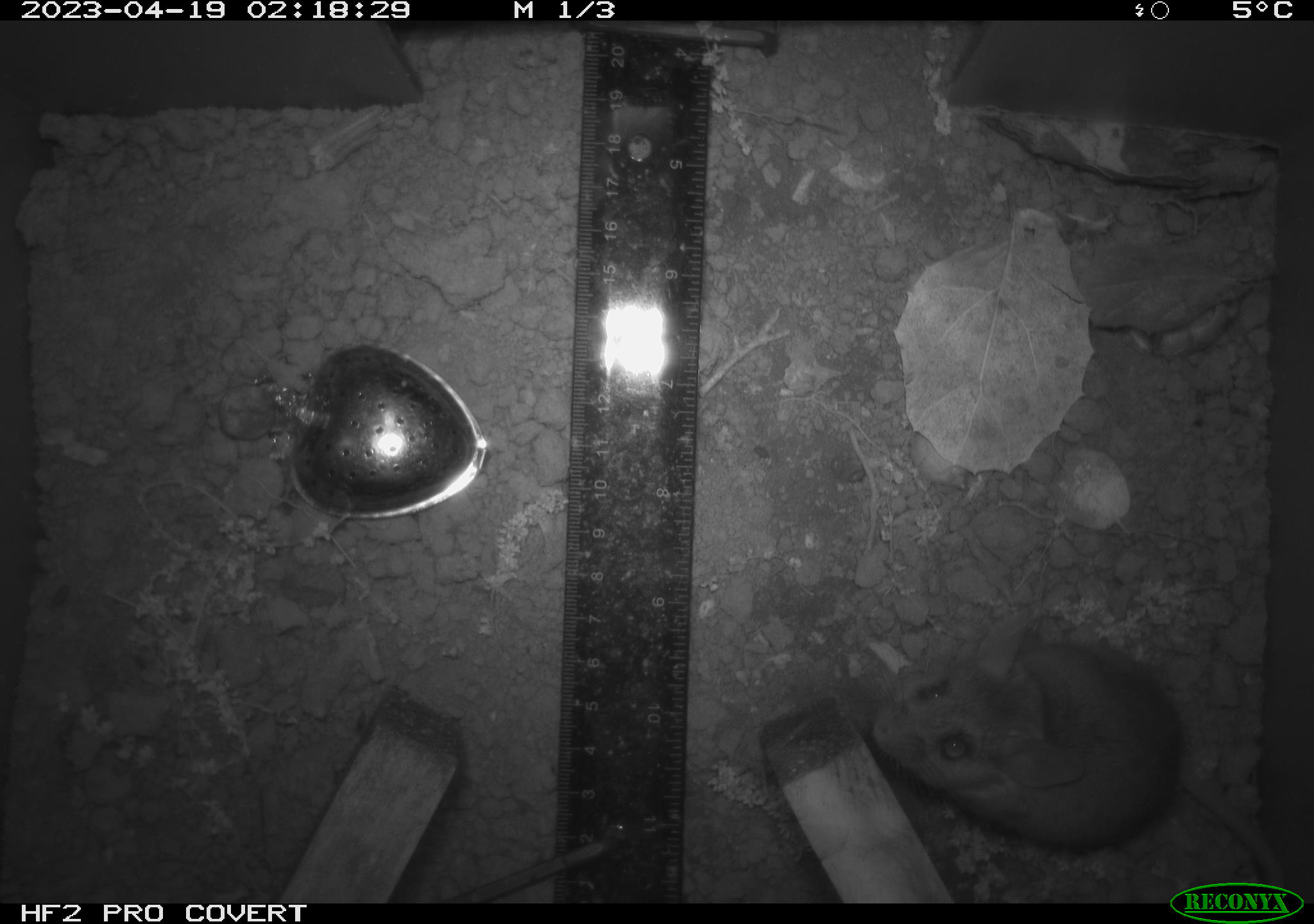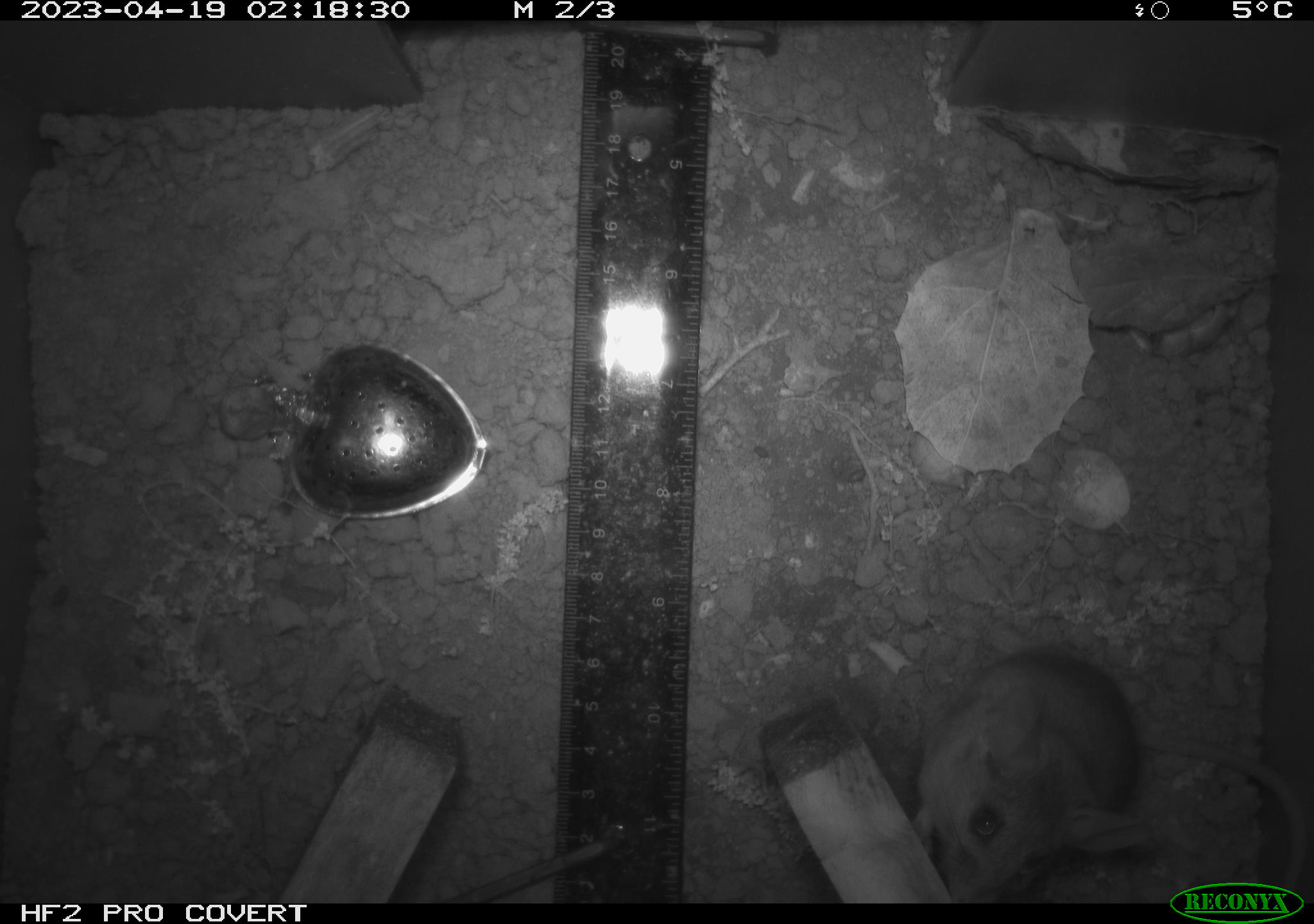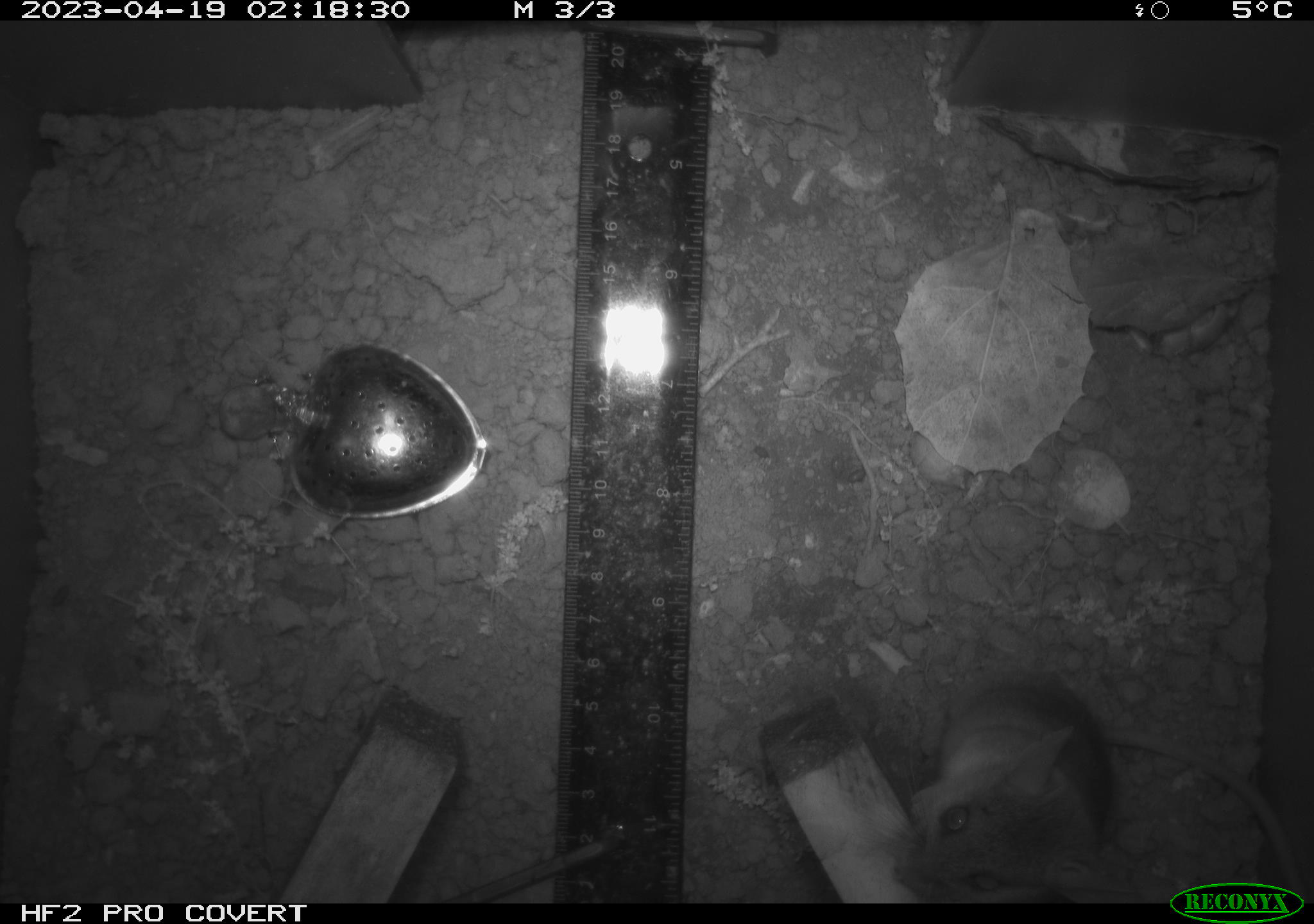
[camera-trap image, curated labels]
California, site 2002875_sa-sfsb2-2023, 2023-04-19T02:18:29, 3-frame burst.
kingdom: Animalia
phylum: Chordata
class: Mammalia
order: Rodentia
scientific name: Rodentia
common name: mouse species